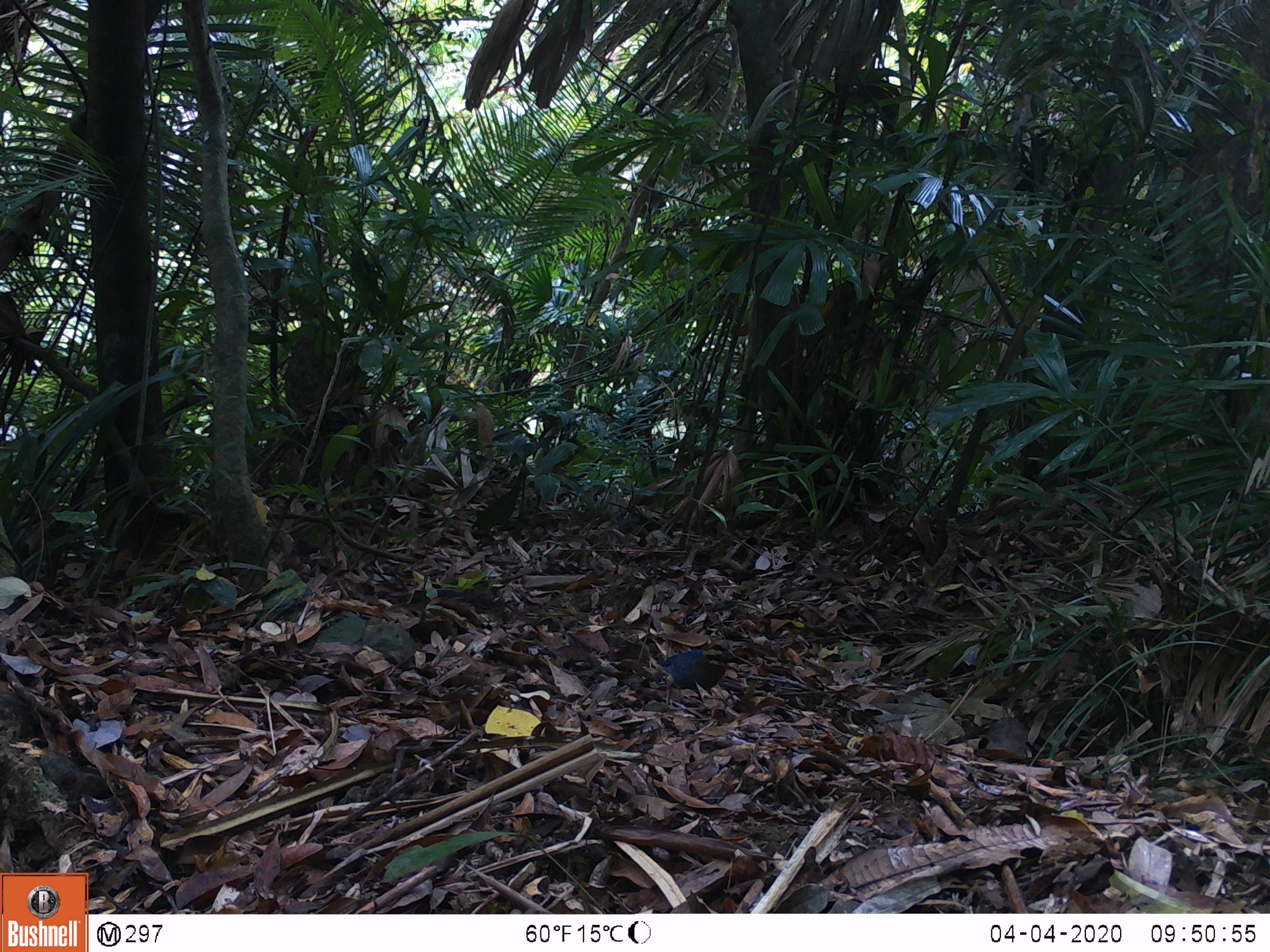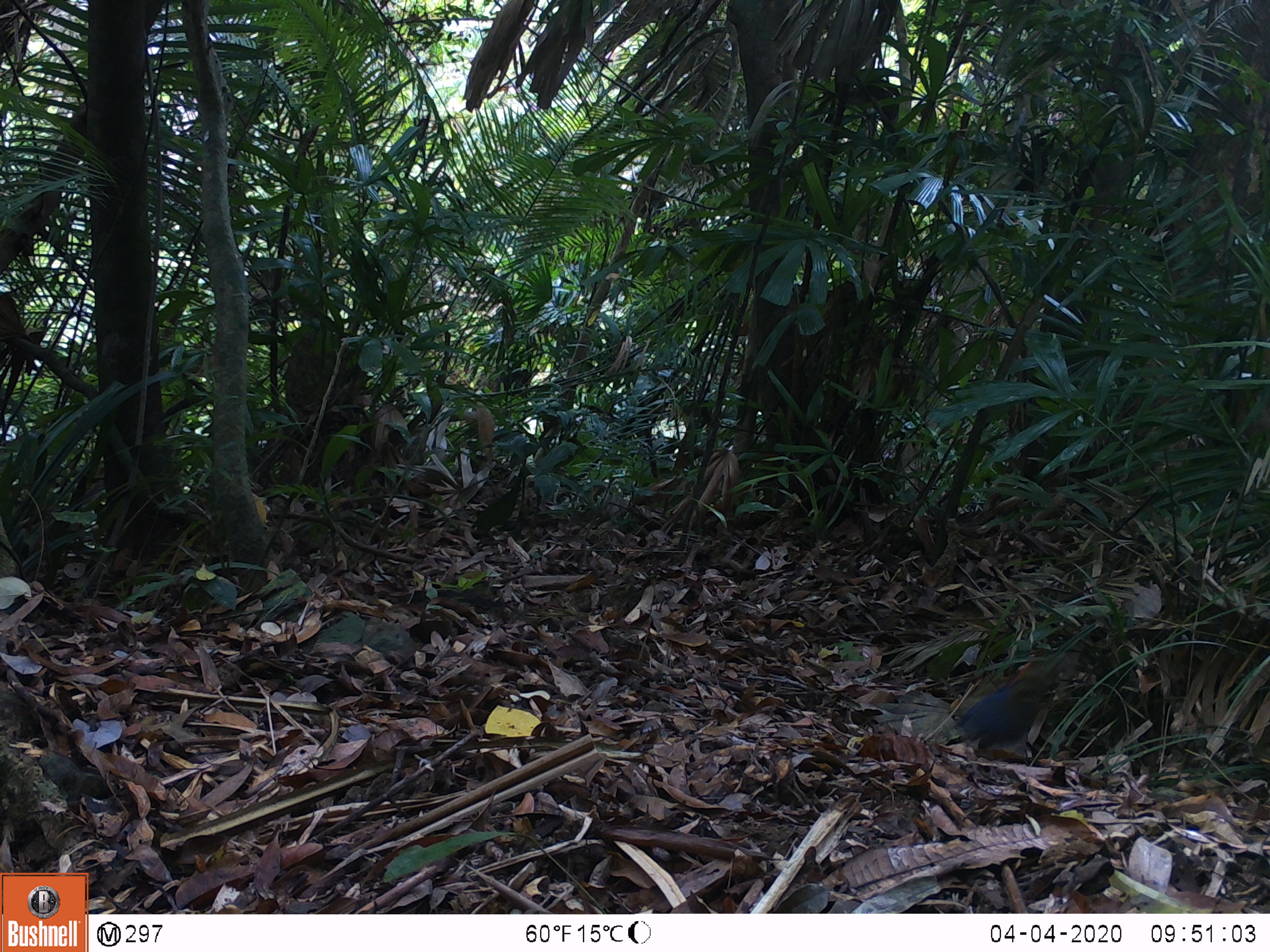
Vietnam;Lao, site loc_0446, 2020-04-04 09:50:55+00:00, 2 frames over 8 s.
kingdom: Animalia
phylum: Chordata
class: Aves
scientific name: Aves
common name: bird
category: unidentified bird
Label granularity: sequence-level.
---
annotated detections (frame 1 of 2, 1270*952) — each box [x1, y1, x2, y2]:
unidentified bird: [654, 639, 734, 706]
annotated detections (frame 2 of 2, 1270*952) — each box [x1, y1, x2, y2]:
unidentified bird: [949, 645, 1083, 759]